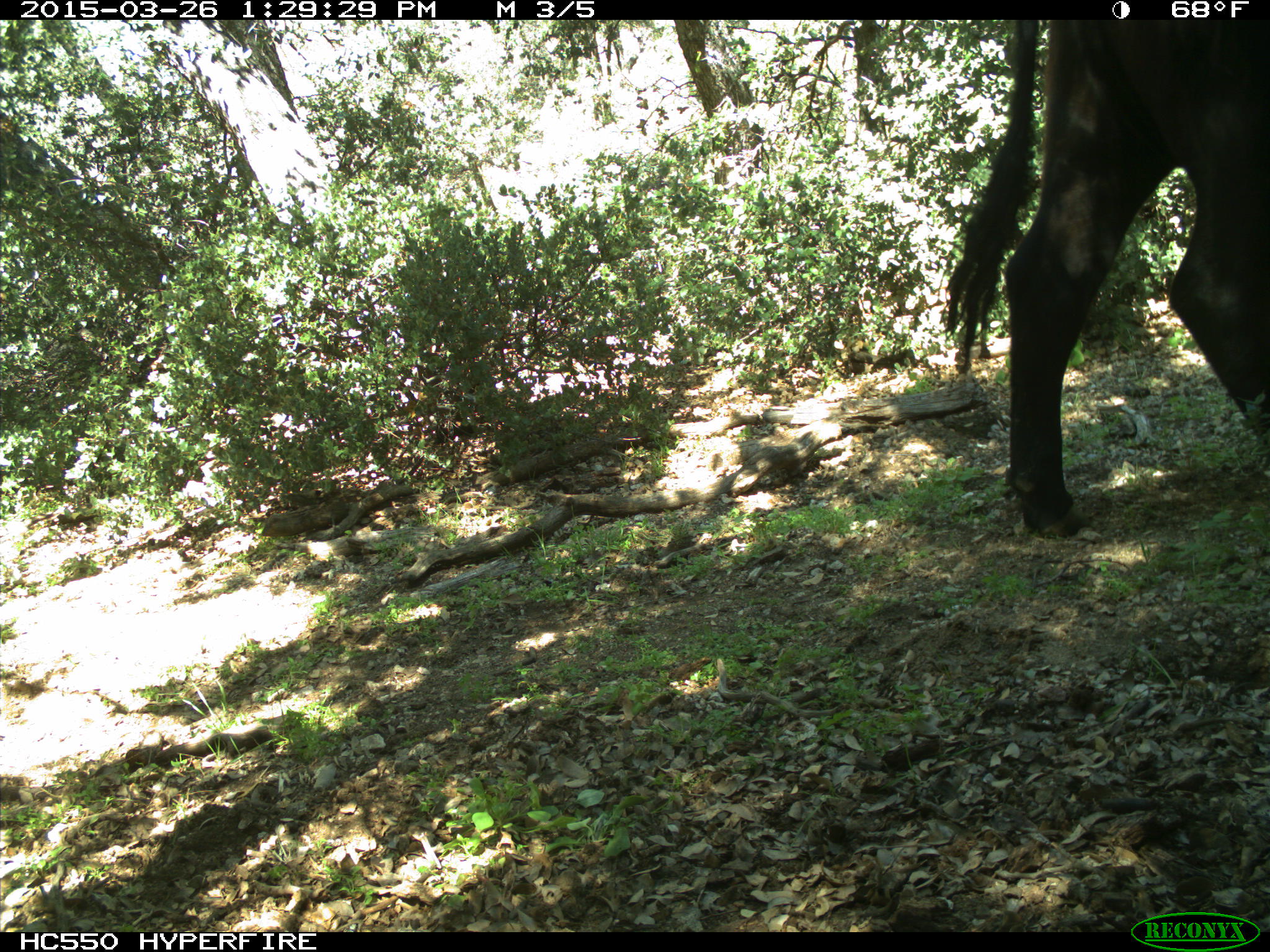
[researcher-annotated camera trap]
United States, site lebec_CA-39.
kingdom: Animalia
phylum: Chordata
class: Mammalia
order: Artiodactyla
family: Bovidae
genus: Bos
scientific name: Bos taurus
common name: domestic cow